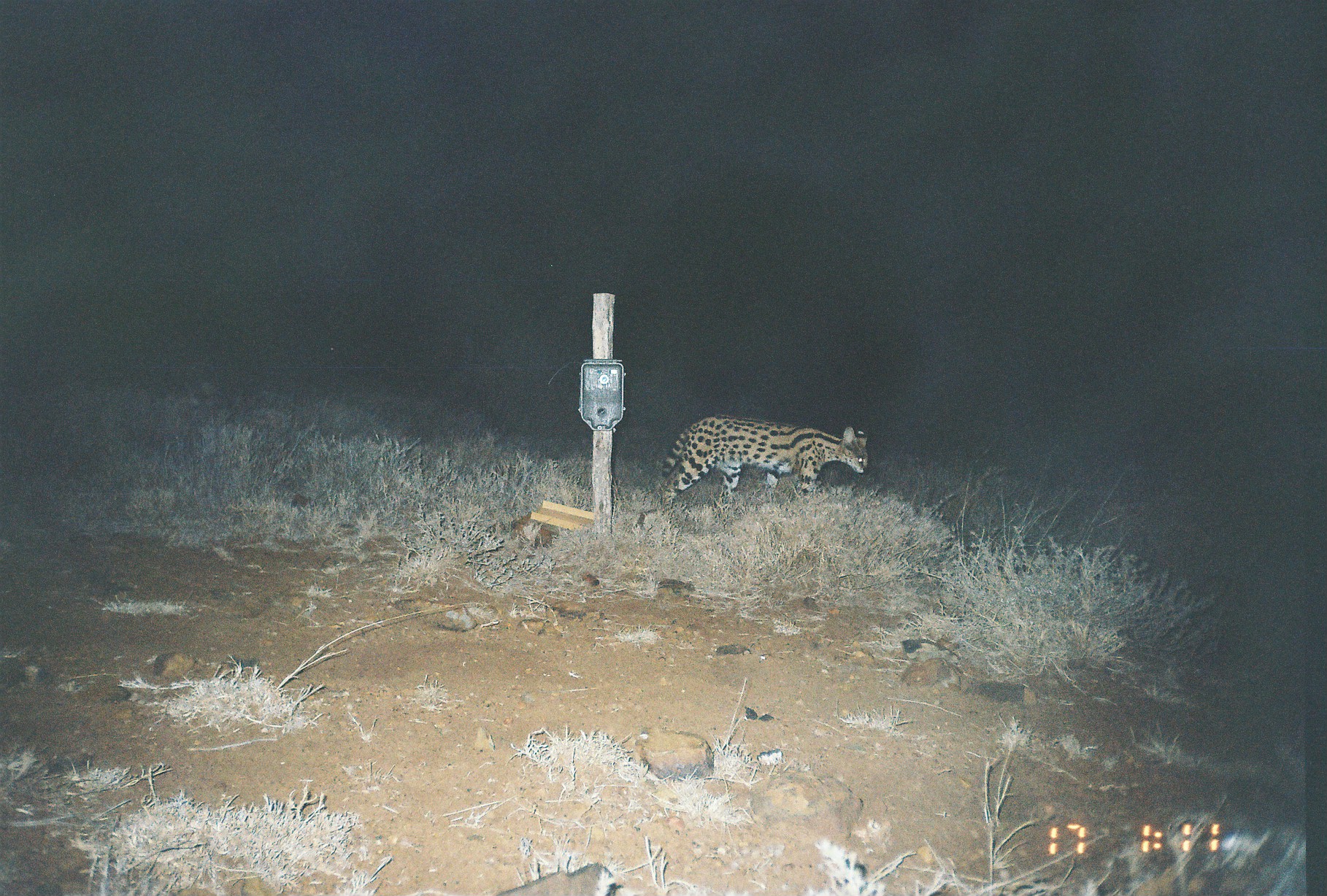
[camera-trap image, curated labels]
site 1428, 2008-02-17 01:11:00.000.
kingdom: Animalia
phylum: Chordata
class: Mammalia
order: Carnivora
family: Felidae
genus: Leptailurus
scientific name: Leptailurus serval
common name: serval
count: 1